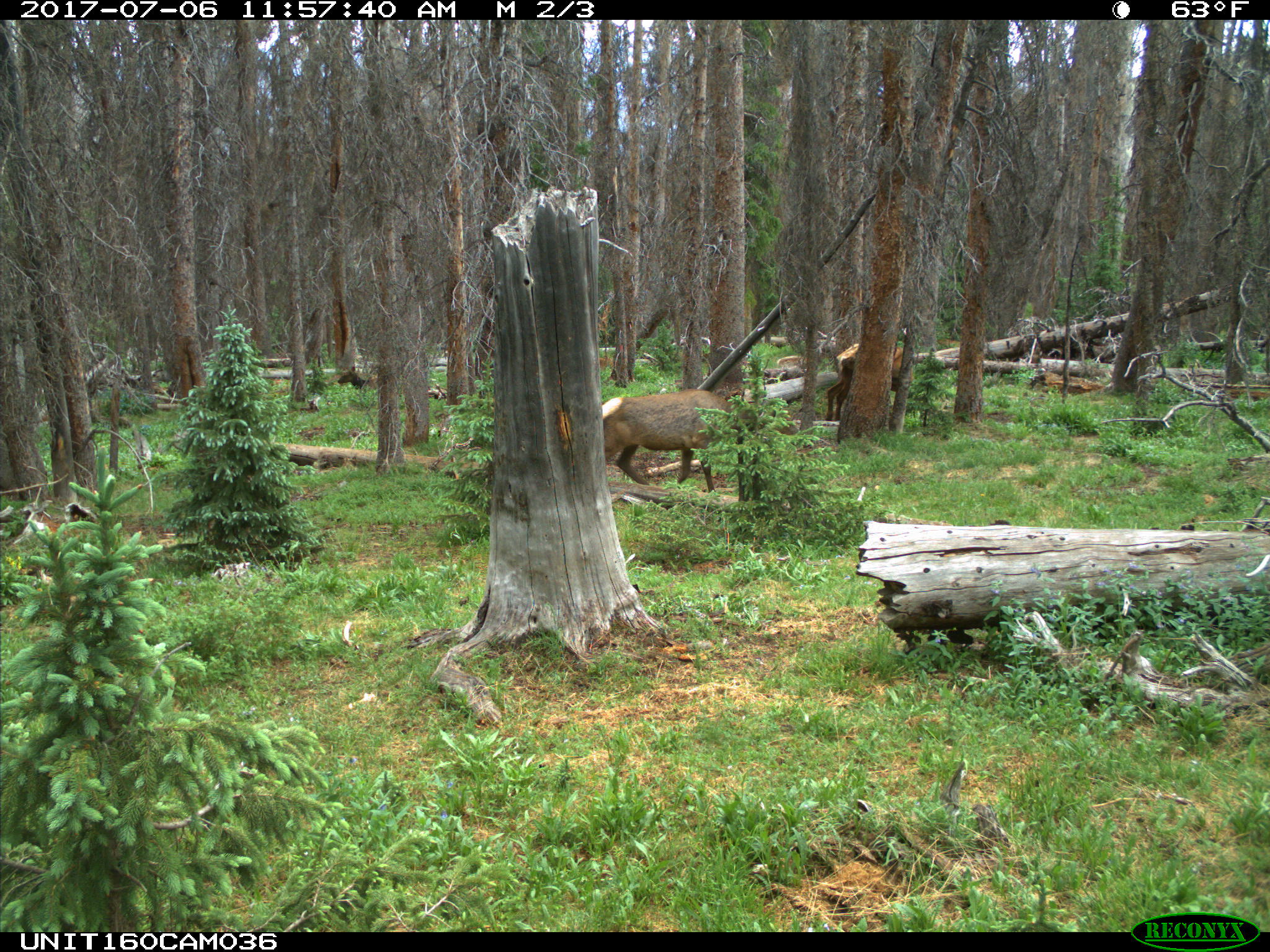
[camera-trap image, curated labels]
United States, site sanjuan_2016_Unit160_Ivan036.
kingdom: Animalia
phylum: Chordata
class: Mammalia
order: Artiodactyla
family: Cervidae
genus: Cervus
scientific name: Cervus elaphus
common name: red deer